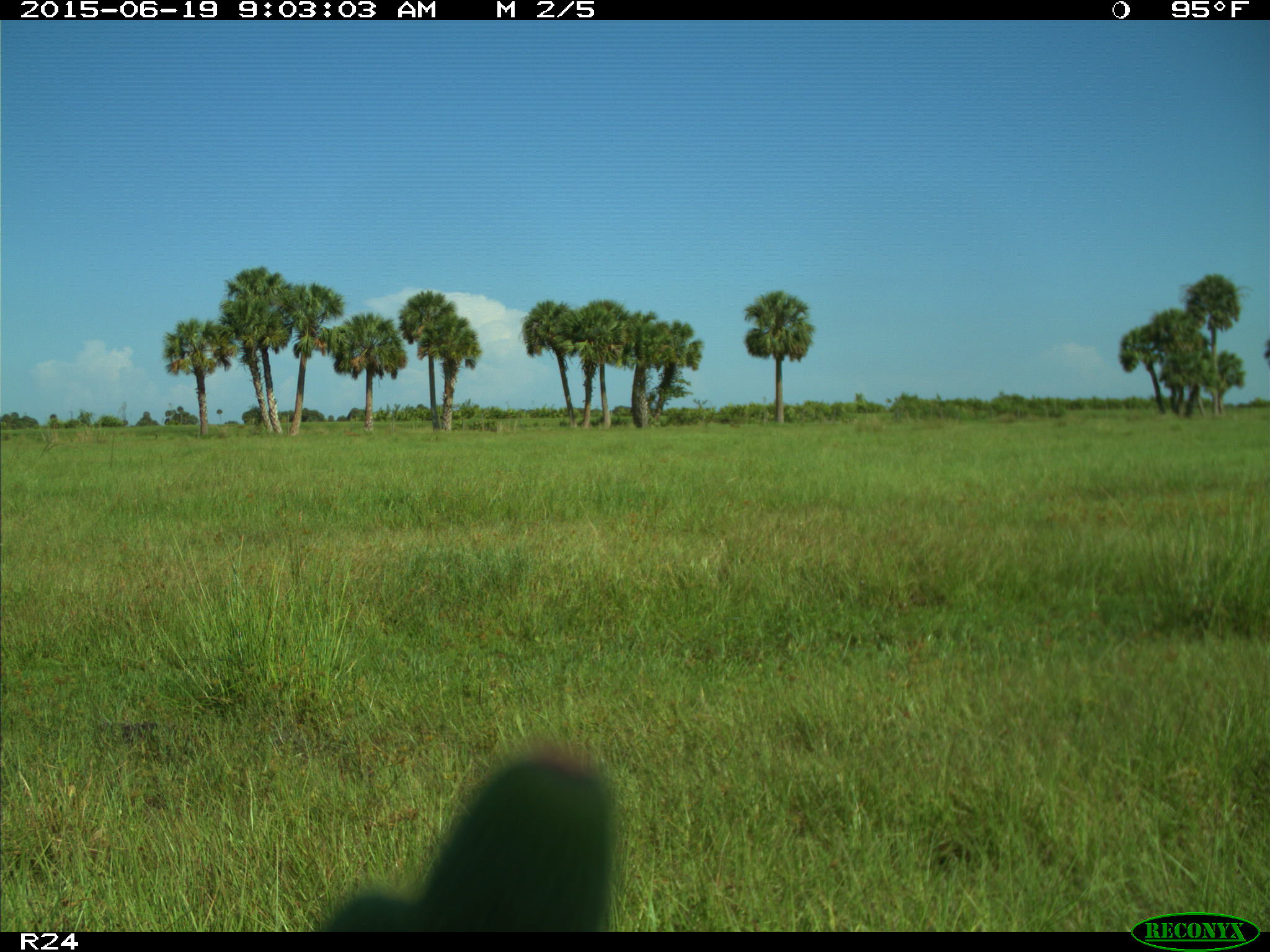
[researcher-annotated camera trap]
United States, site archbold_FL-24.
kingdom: Animalia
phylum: Chordata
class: Mammalia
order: Artiodactyla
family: Bovidae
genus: Bos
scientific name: Bos taurus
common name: domestic cow